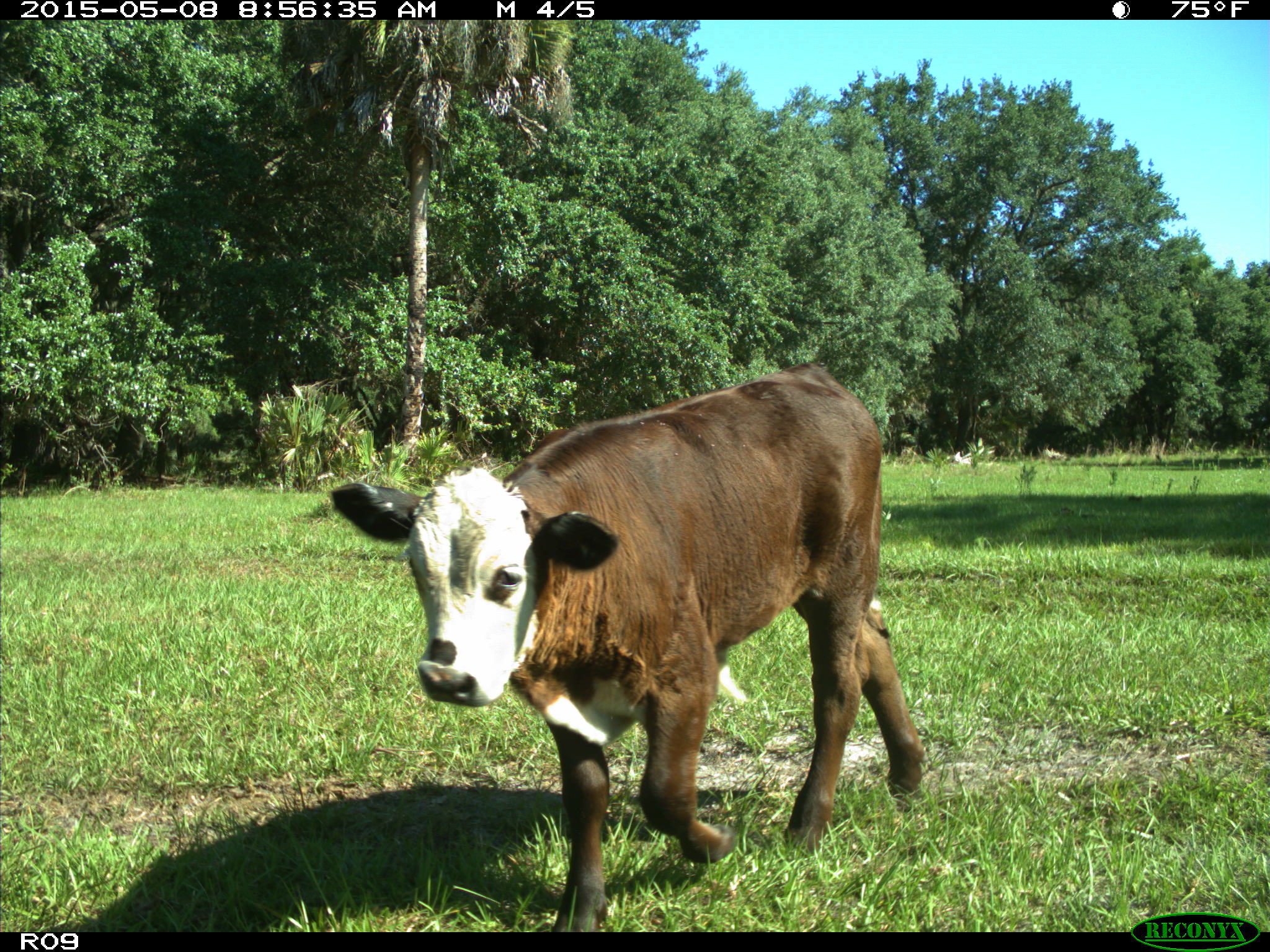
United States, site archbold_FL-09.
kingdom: Animalia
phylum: Chordata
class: Mammalia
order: Artiodactyla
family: Bovidae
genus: Bos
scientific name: Bos taurus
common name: domestic cow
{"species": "Bos taurus (domestic cow)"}